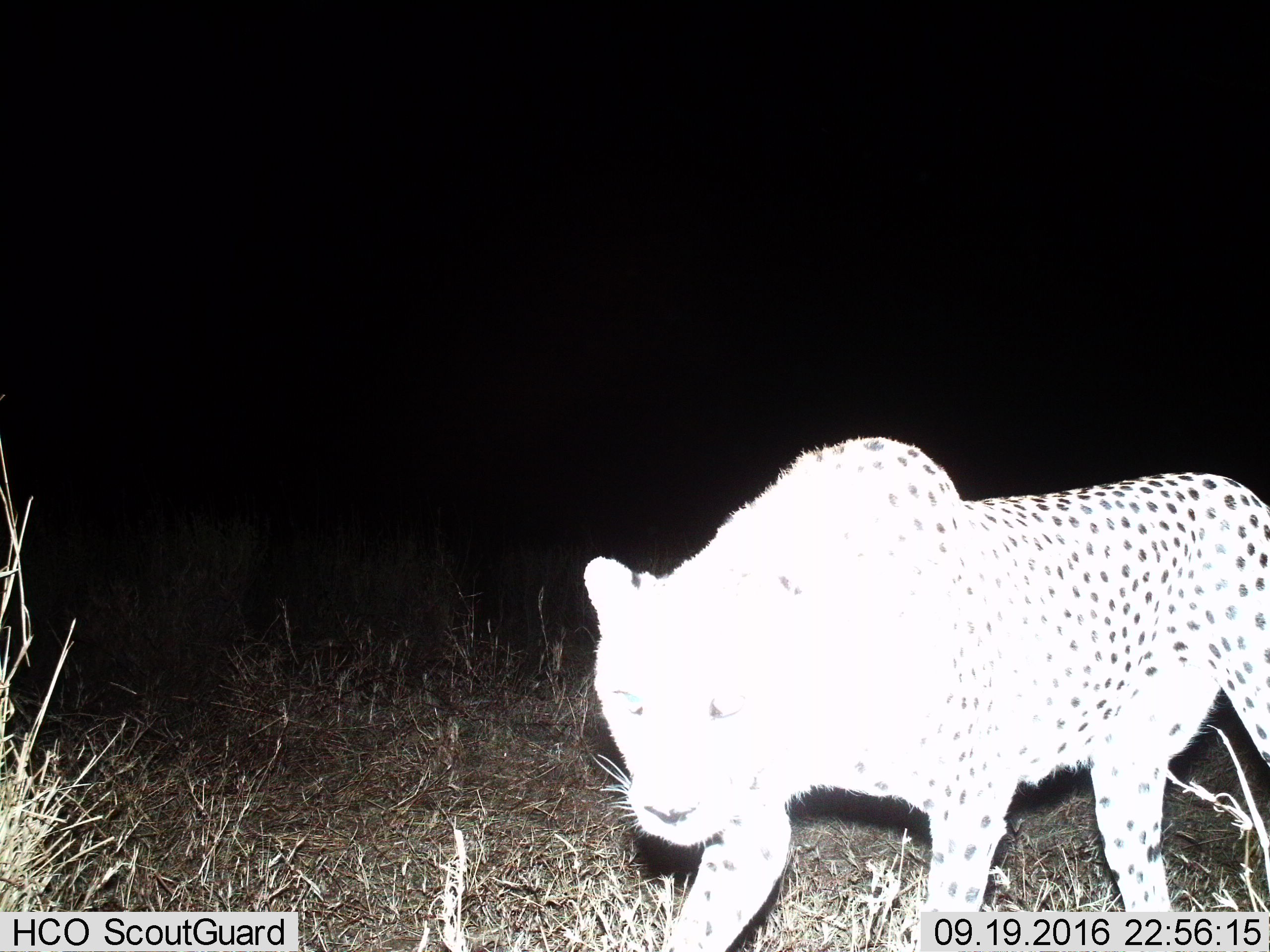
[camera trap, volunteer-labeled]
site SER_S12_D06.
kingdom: Animalia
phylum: Chordata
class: Mammalia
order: Carnivora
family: Felidae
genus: Acinonyx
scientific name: Acinonyx jubatus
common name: cheetah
Cheetah (Acinonyx jubatus), count 1. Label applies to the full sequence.